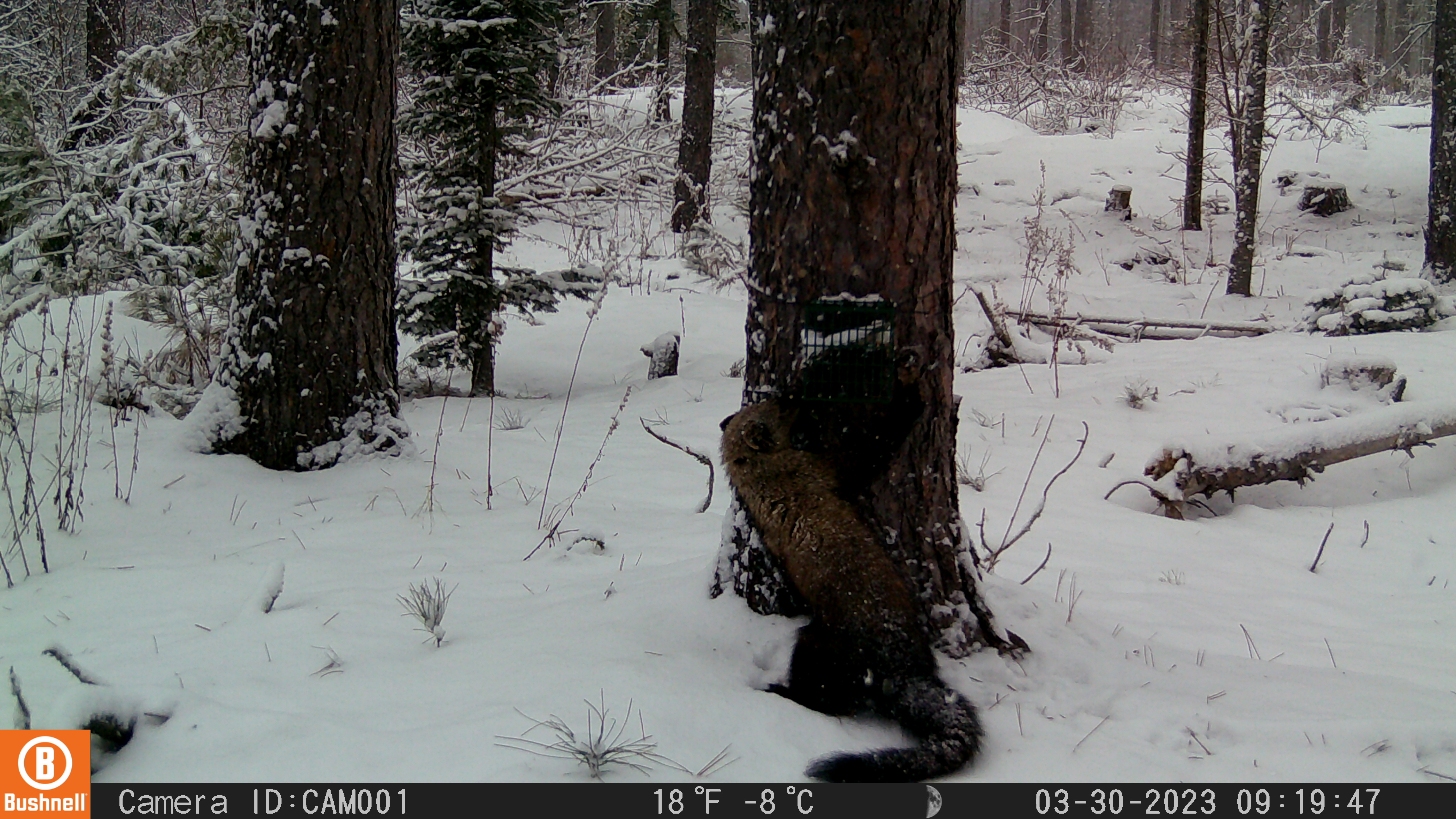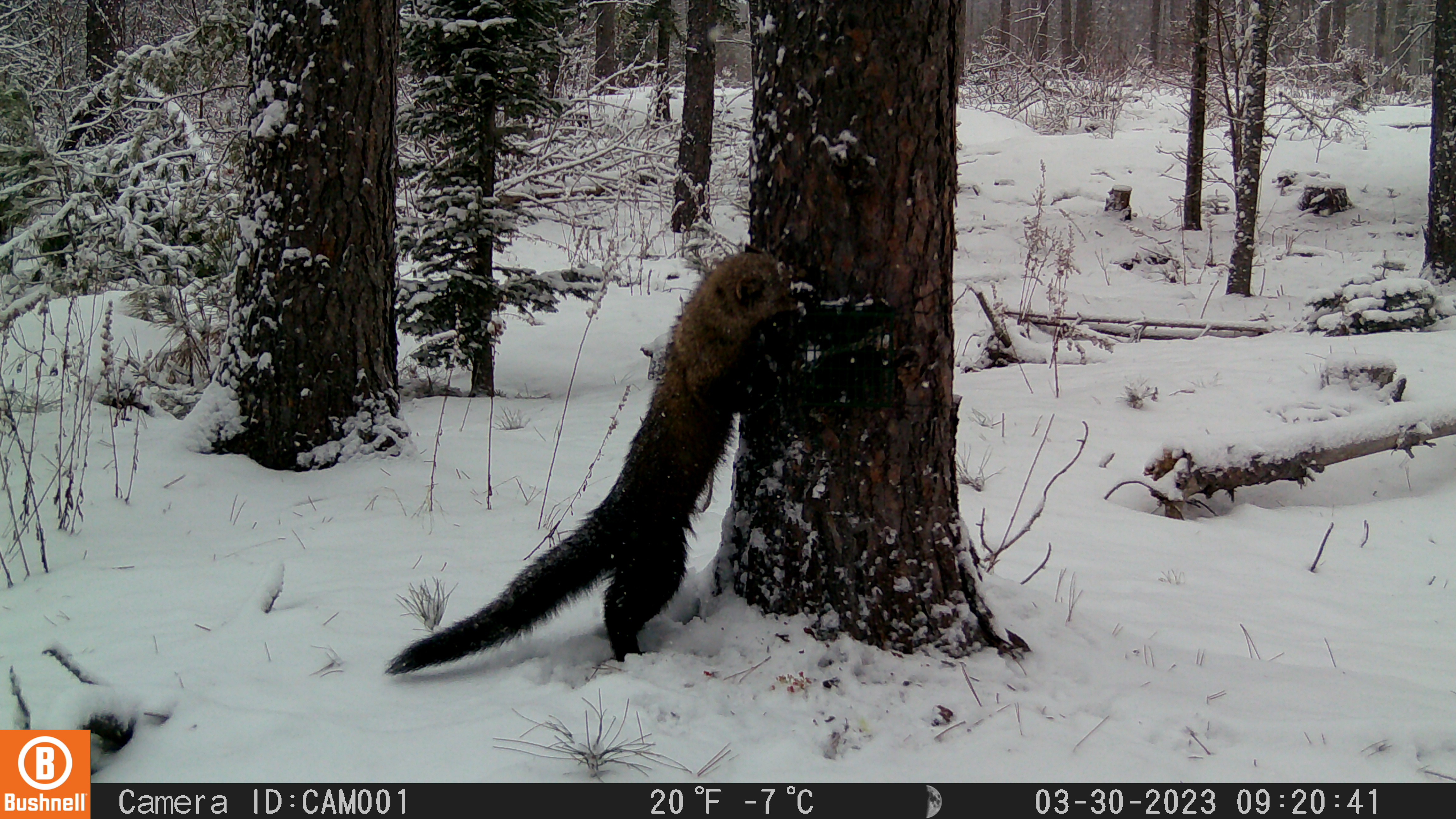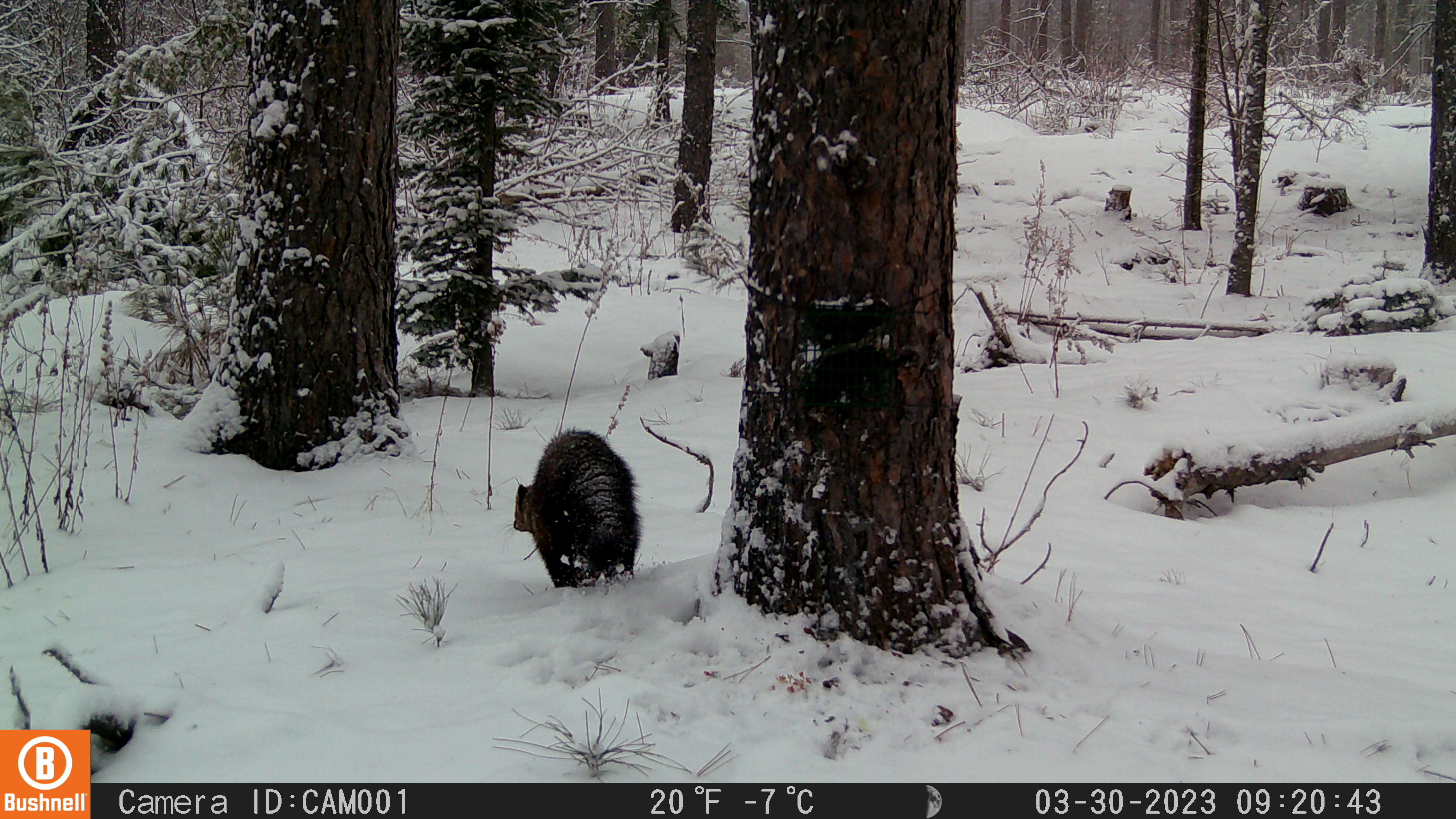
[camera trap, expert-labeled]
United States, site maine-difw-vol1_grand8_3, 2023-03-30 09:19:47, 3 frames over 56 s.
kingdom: Animalia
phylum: Chordata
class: Mammalia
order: Carnivora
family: Mustelidae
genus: Pekania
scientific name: Pekania pennanti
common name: fisher